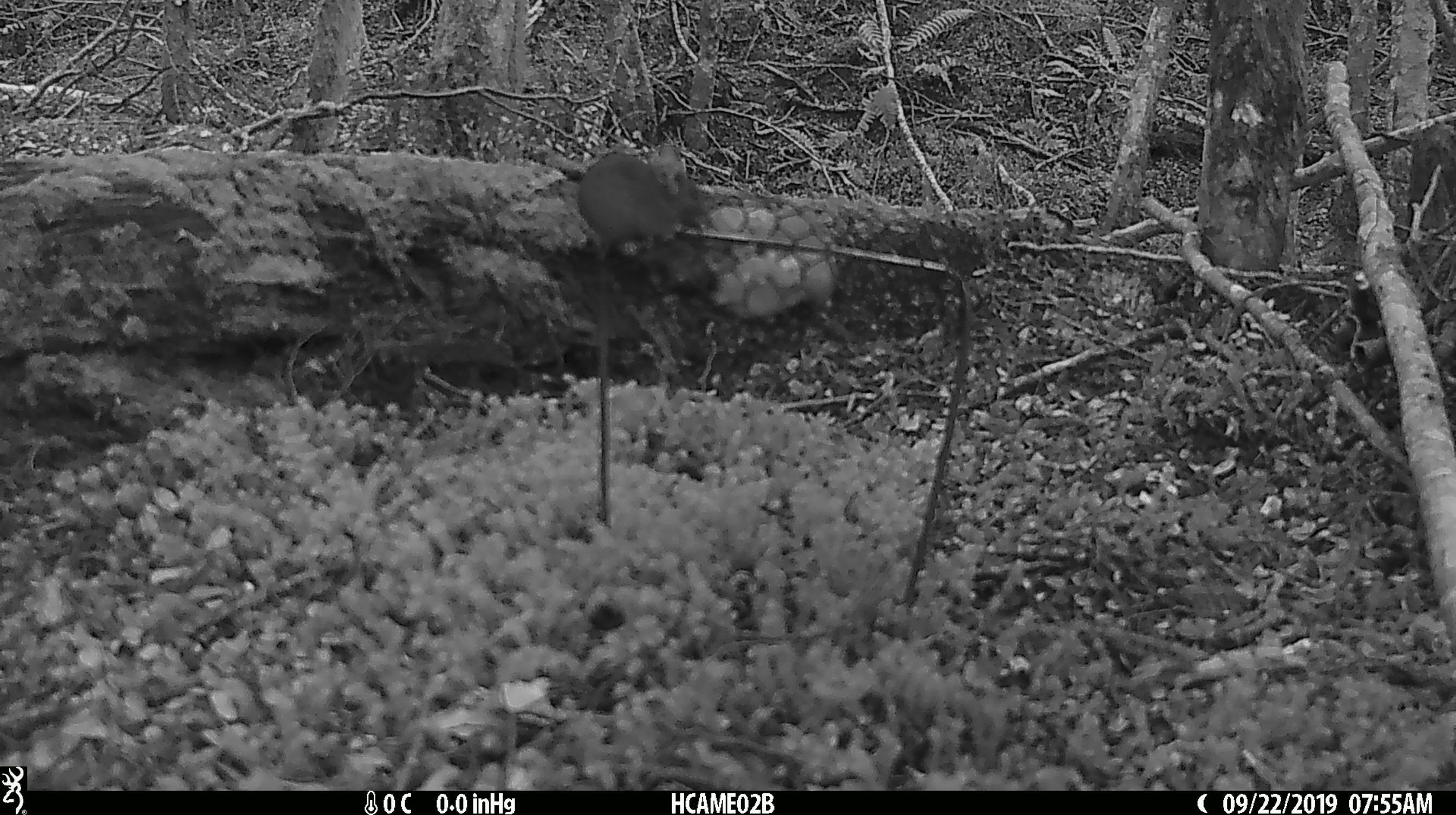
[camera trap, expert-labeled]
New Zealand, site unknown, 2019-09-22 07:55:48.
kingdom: Animalia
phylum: Chordata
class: Mammalia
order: Rodentia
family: Muridae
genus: Mus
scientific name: Mus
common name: mouse